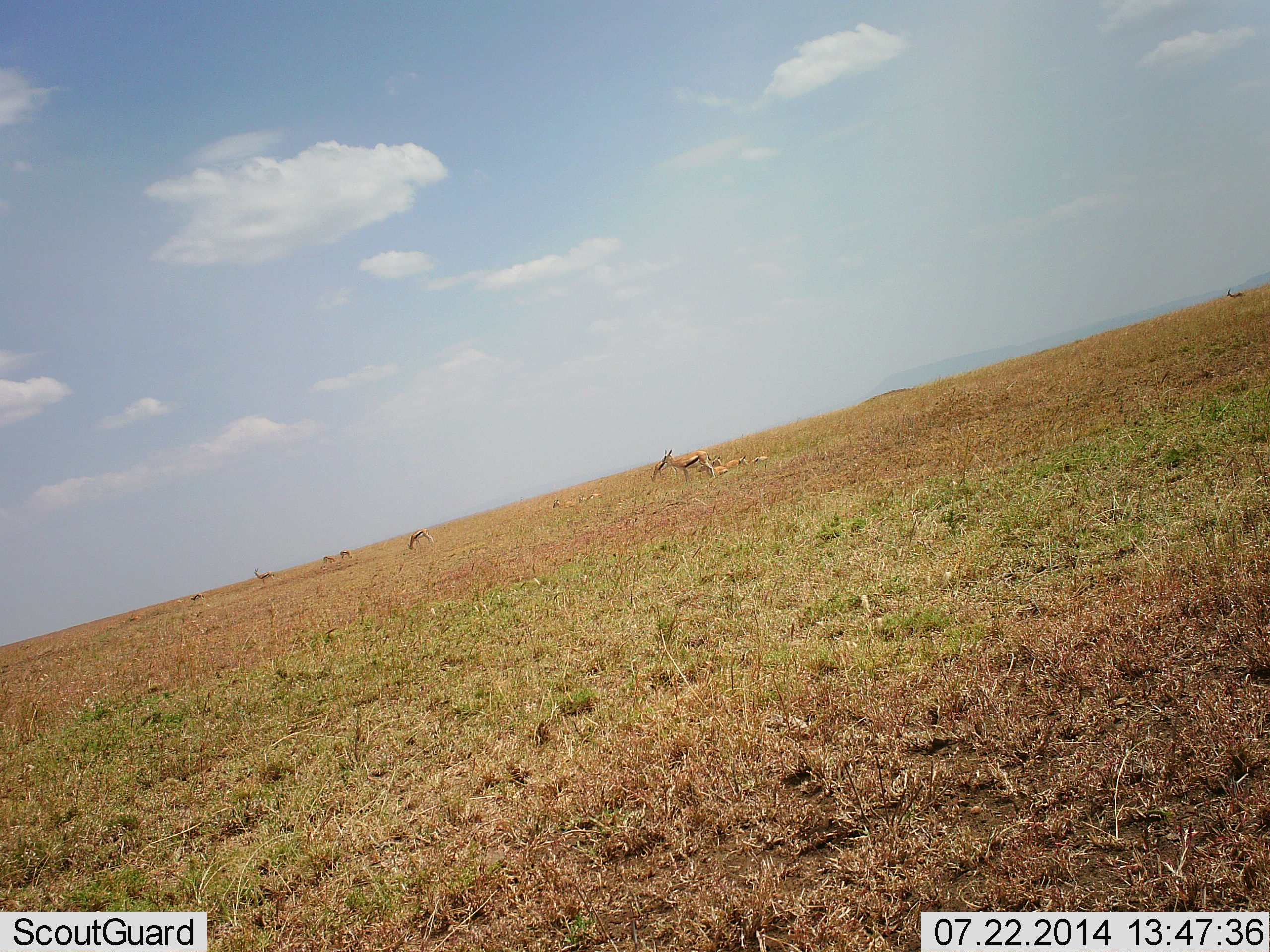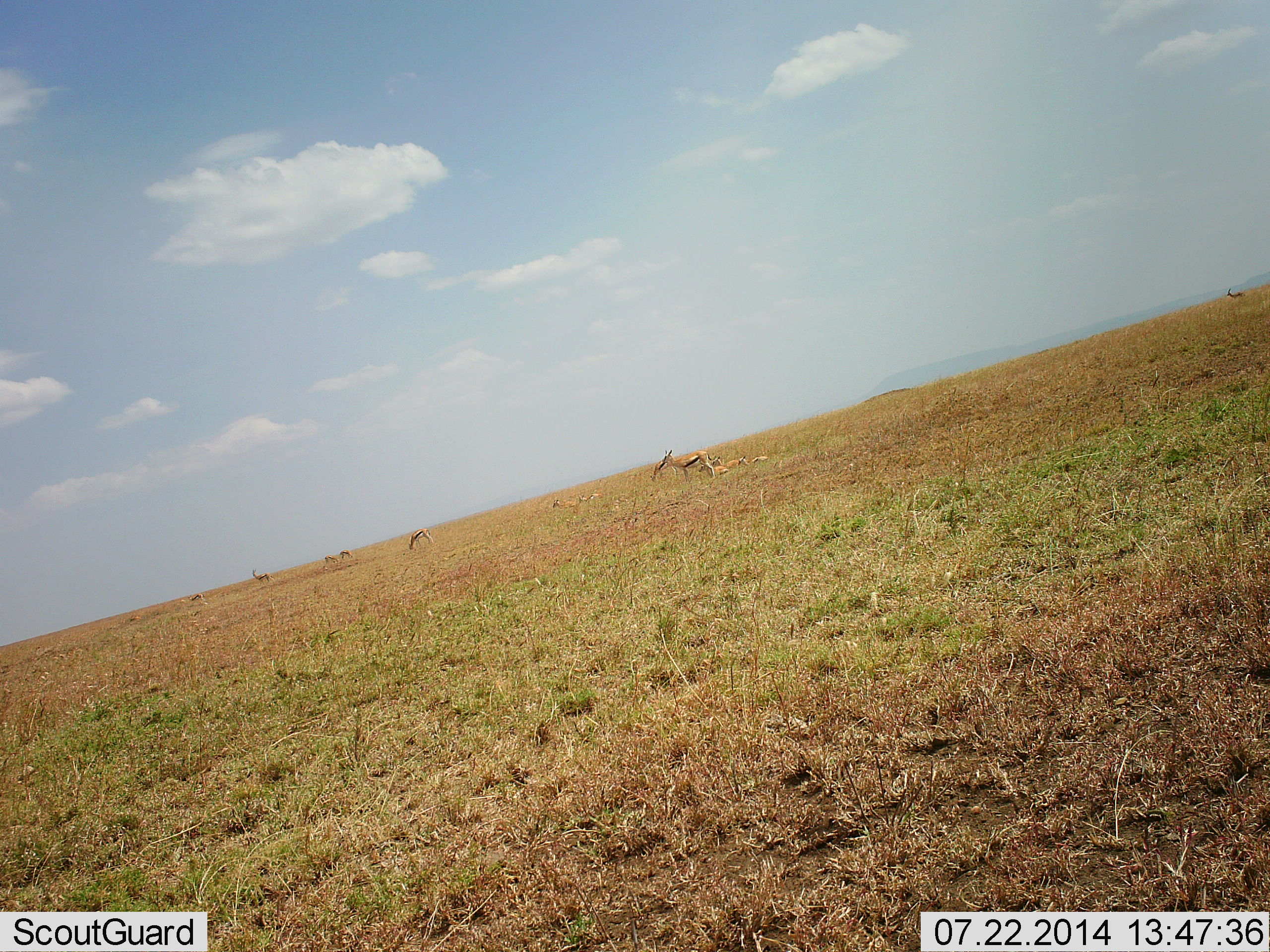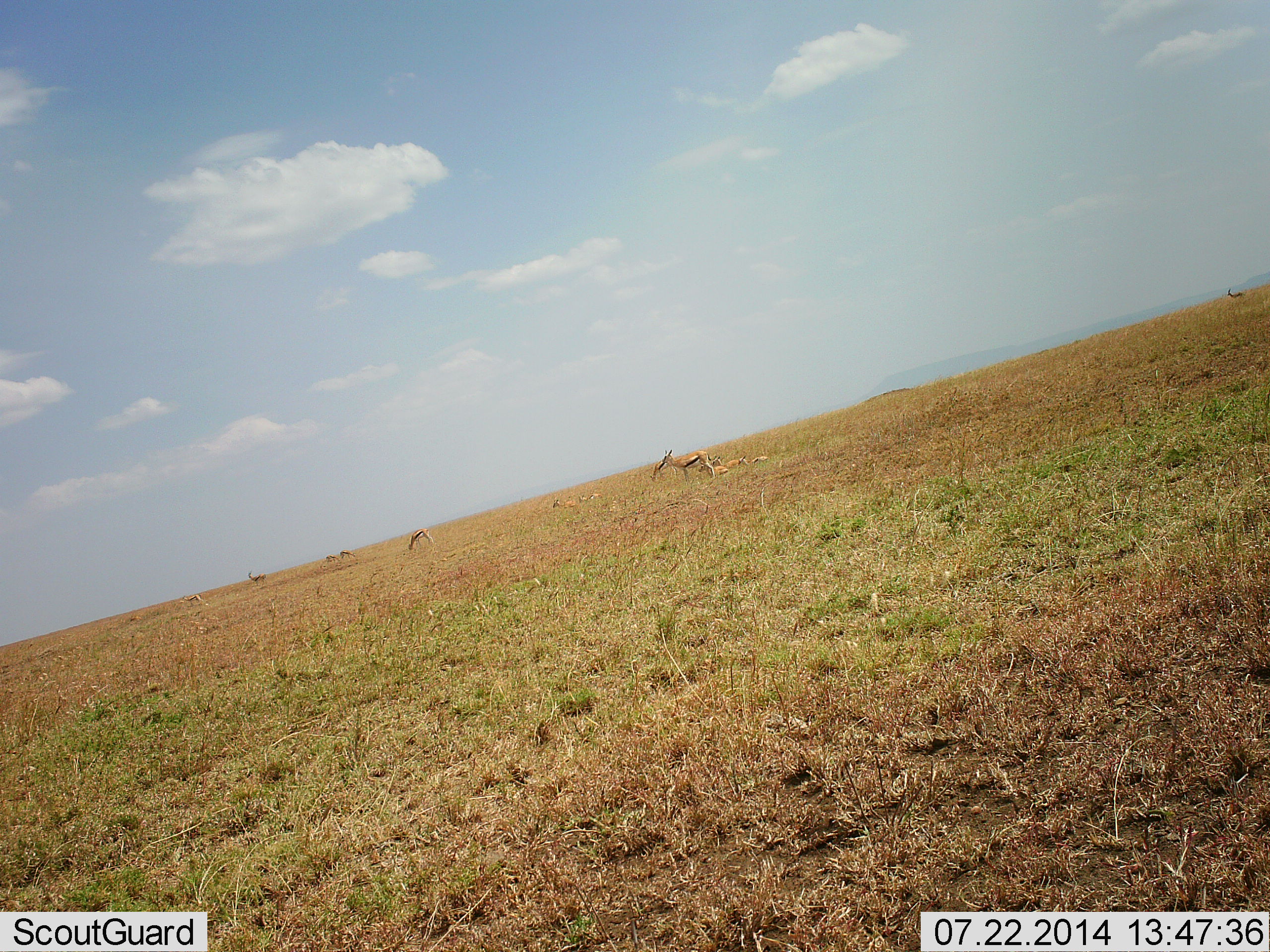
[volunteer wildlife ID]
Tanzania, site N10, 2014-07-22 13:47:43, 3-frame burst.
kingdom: Animalia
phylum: Chordata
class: Mammalia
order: Artiodactyla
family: Bovidae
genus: Eudorcas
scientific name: Eudorcas thomsonii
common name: thomson's gazelle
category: gazellethomsons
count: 7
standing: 100%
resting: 40%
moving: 20%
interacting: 0%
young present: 0%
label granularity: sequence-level